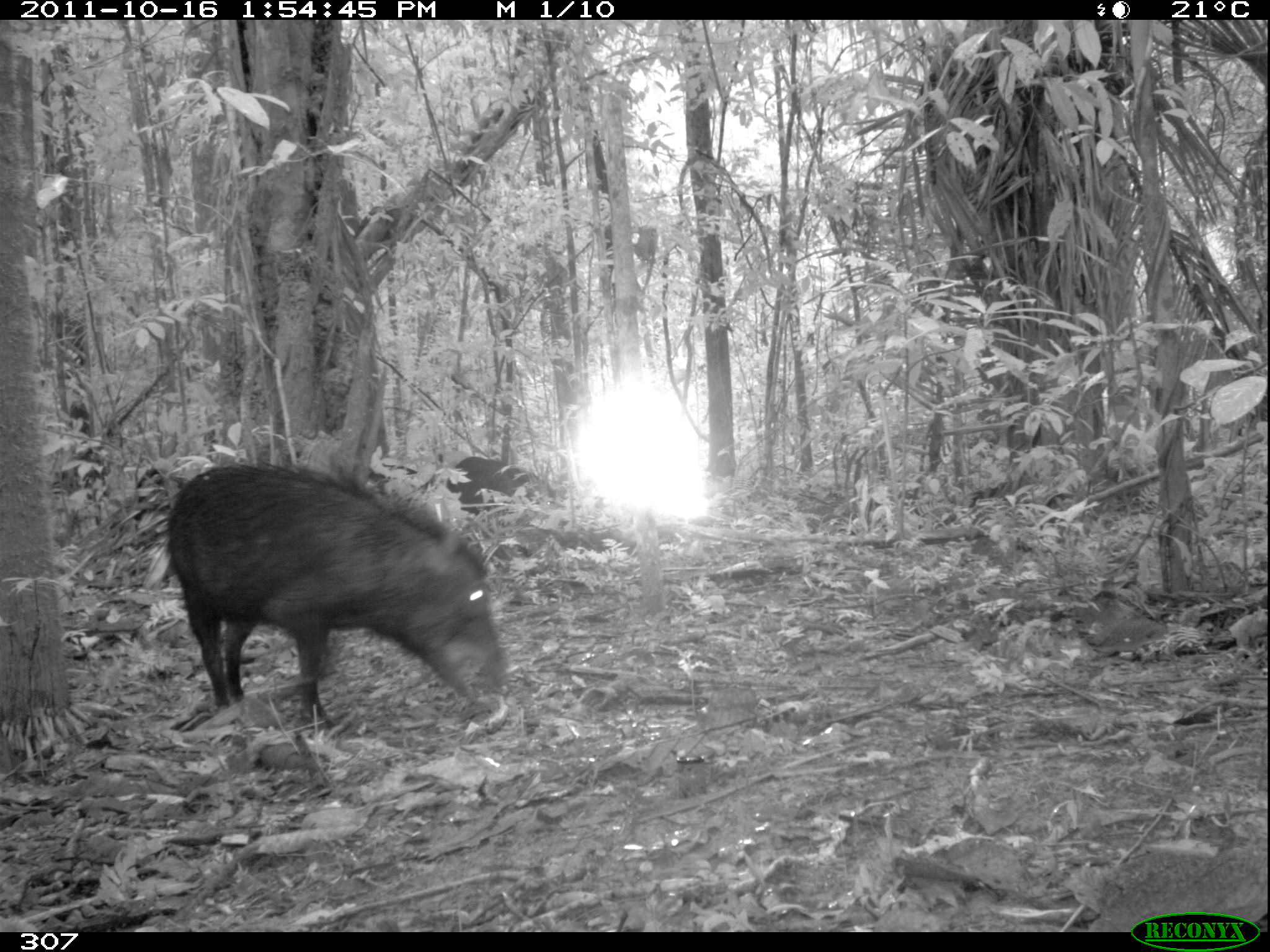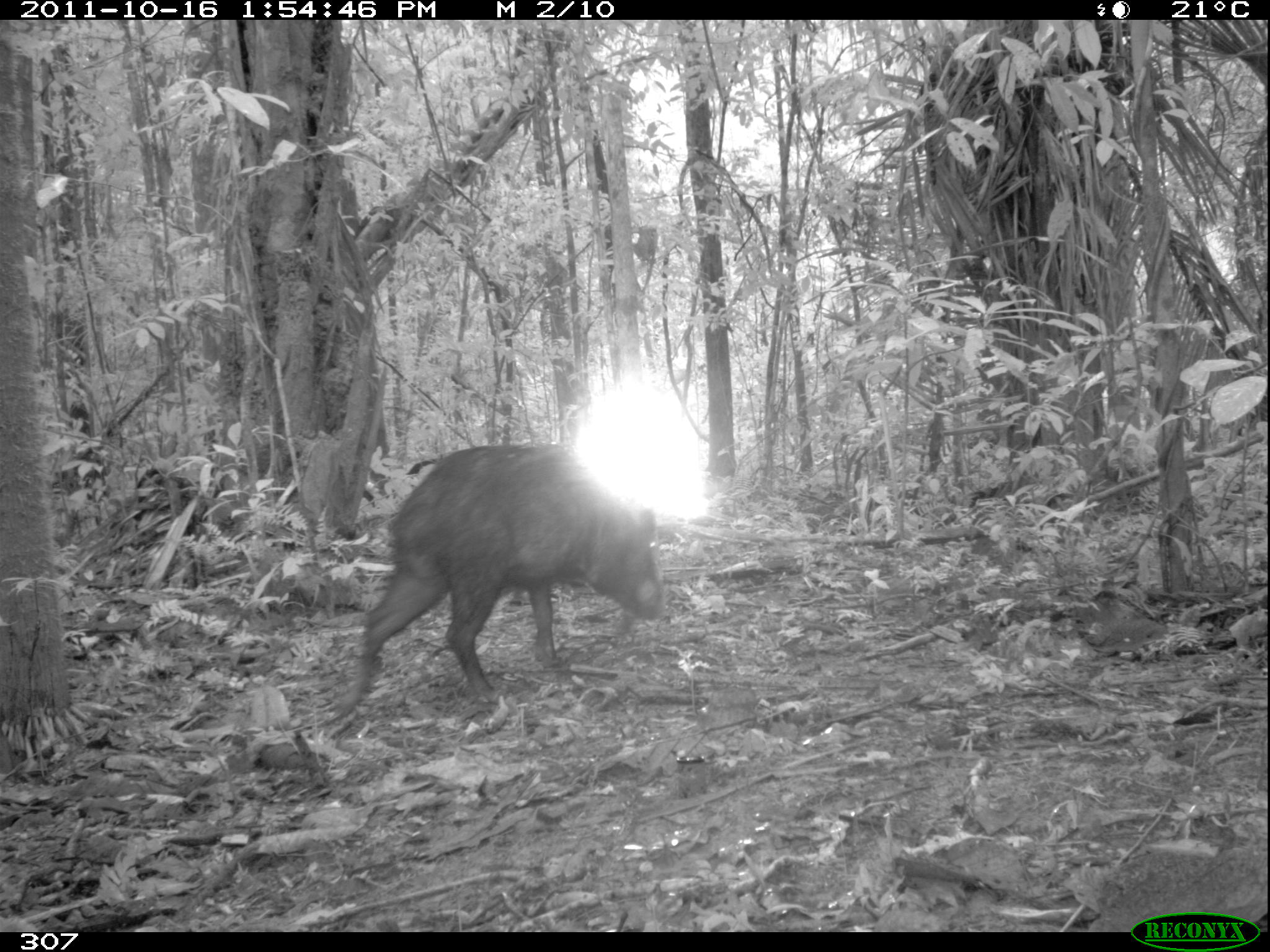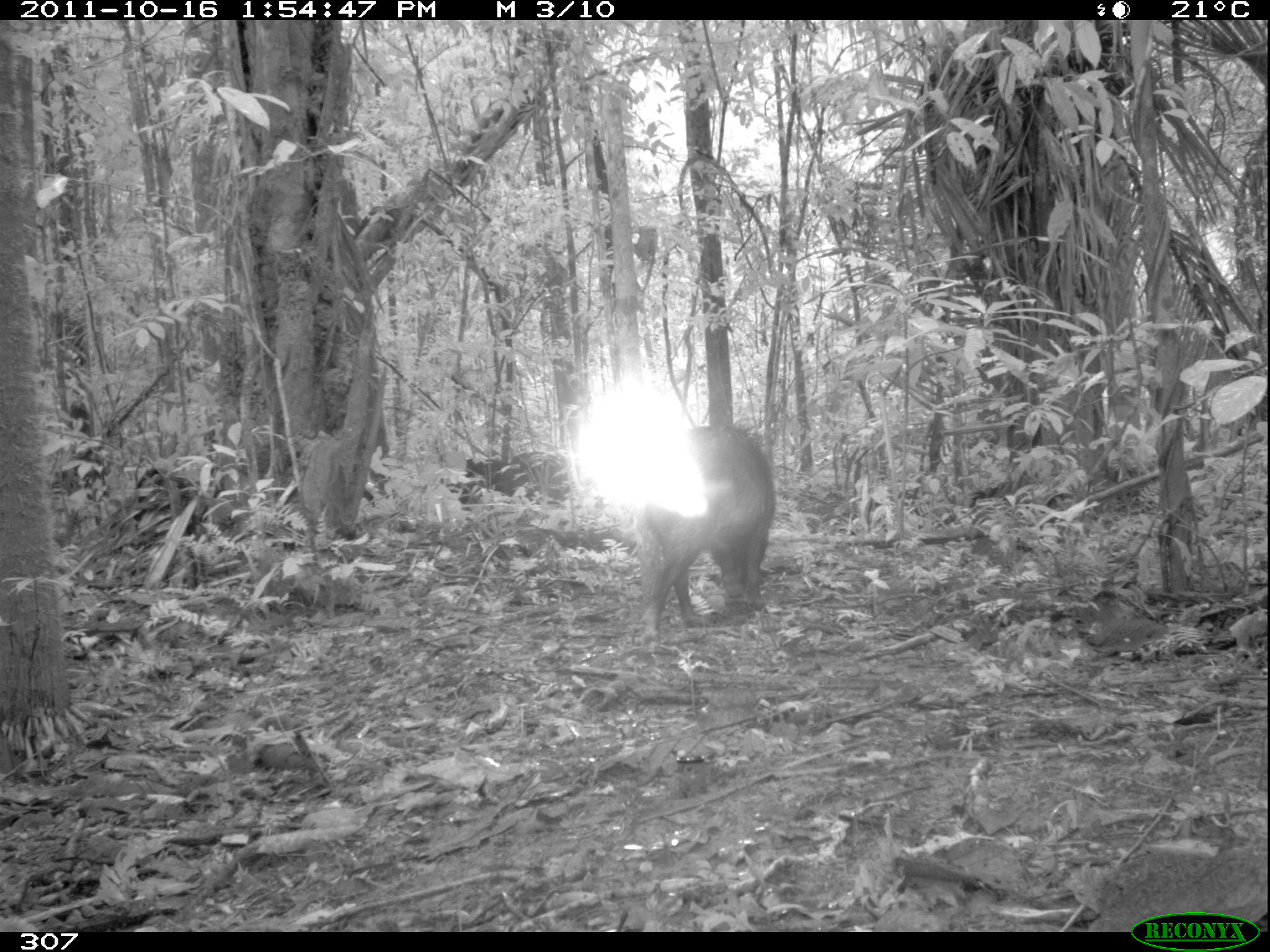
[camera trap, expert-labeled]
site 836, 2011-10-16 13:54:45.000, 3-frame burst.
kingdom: Animalia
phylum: Chordata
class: Mammalia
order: Artiodactyla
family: Tayassuidae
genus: Tayassu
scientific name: Tayassu pecari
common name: white-lipped peccary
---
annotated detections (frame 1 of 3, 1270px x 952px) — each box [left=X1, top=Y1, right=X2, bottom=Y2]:
tayassu pecari: [left=163, top=459, right=509, bottom=731]; [left=444, top=451, right=556, bottom=515]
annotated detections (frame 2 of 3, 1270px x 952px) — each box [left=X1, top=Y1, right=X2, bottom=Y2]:
tayassu pecari: [left=331, top=437, right=664, bottom=719]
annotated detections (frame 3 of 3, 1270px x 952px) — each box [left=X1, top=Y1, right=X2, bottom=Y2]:
tayassu pecari: [left=640, top=422, right=776, bottom=644]; [left=456, top=448, right=571, bottom=509]